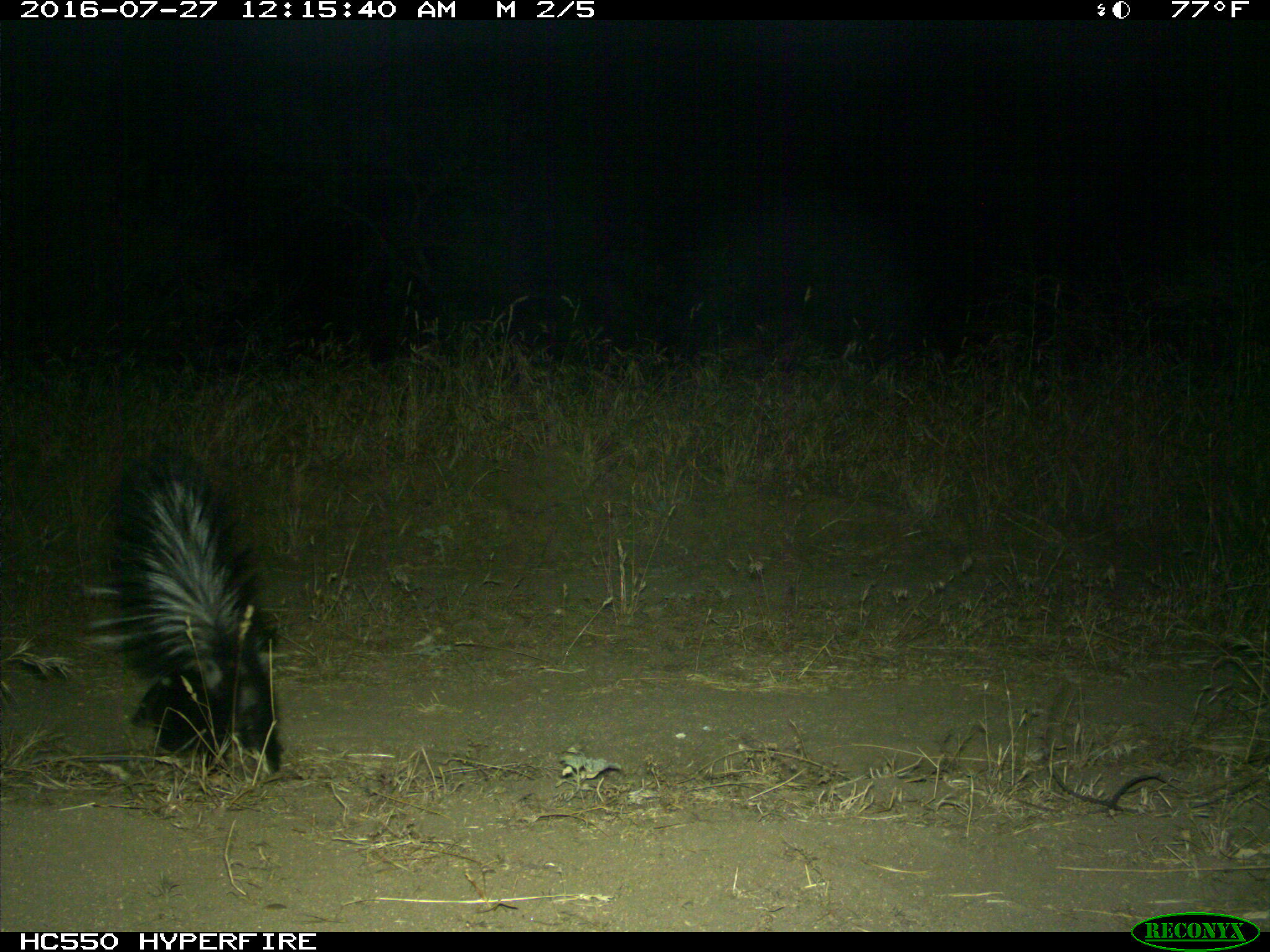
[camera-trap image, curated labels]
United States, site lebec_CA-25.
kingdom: Animalia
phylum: Chordata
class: Mammalia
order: Carnivora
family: Mephitidae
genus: Mephitis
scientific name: Mephitis mephitis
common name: striped skunk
Mephitis mephitis (striped skunk).